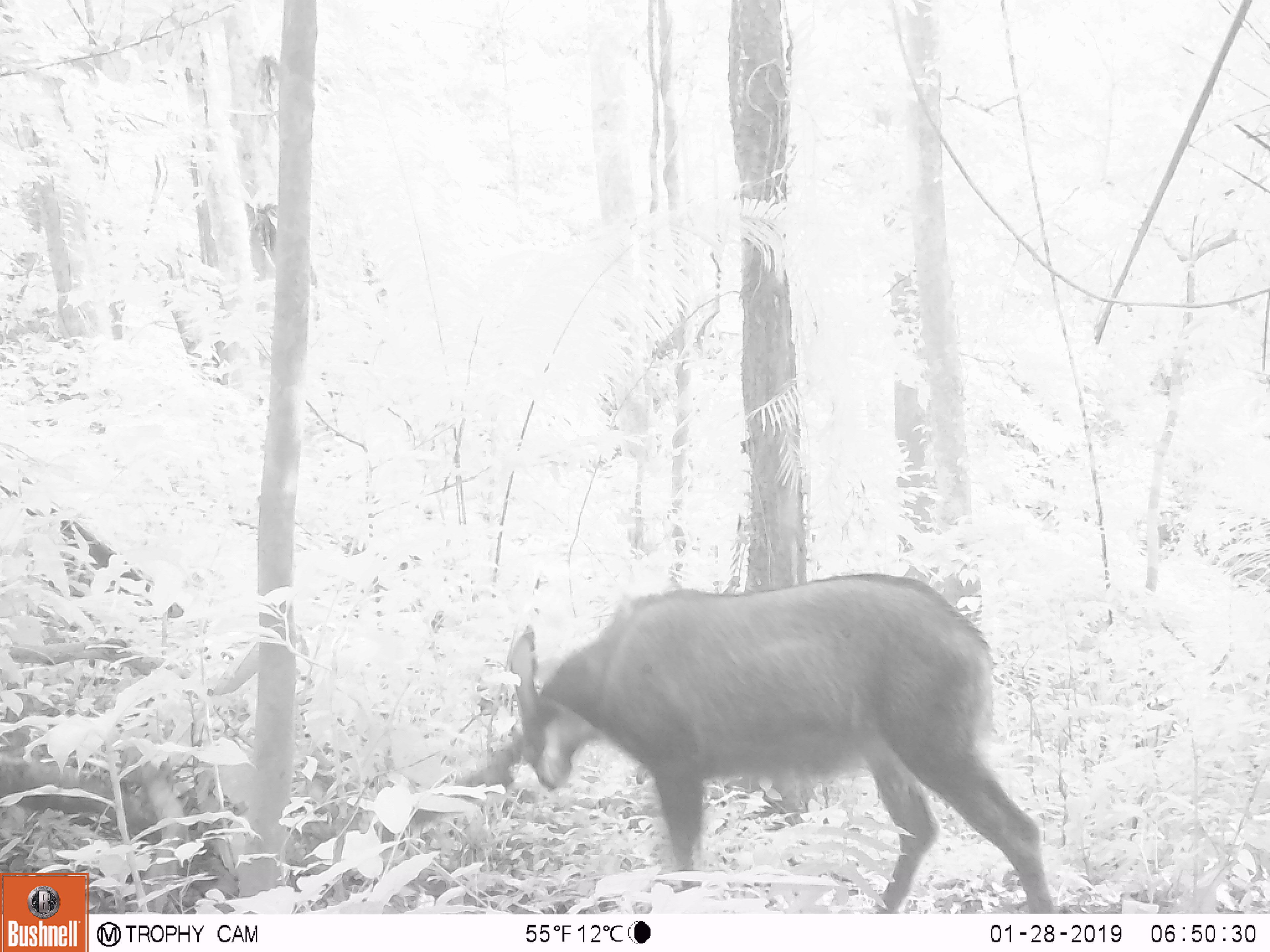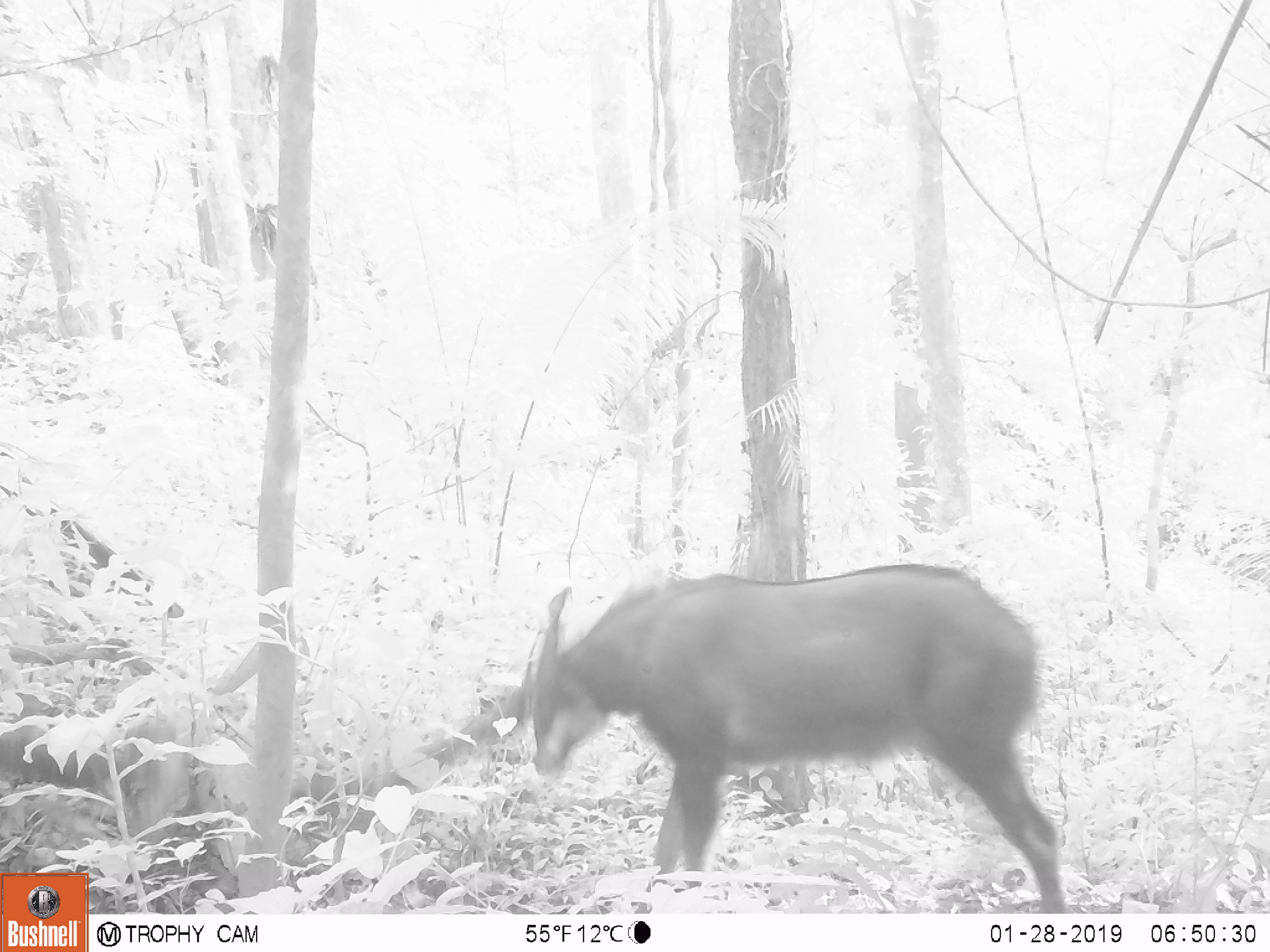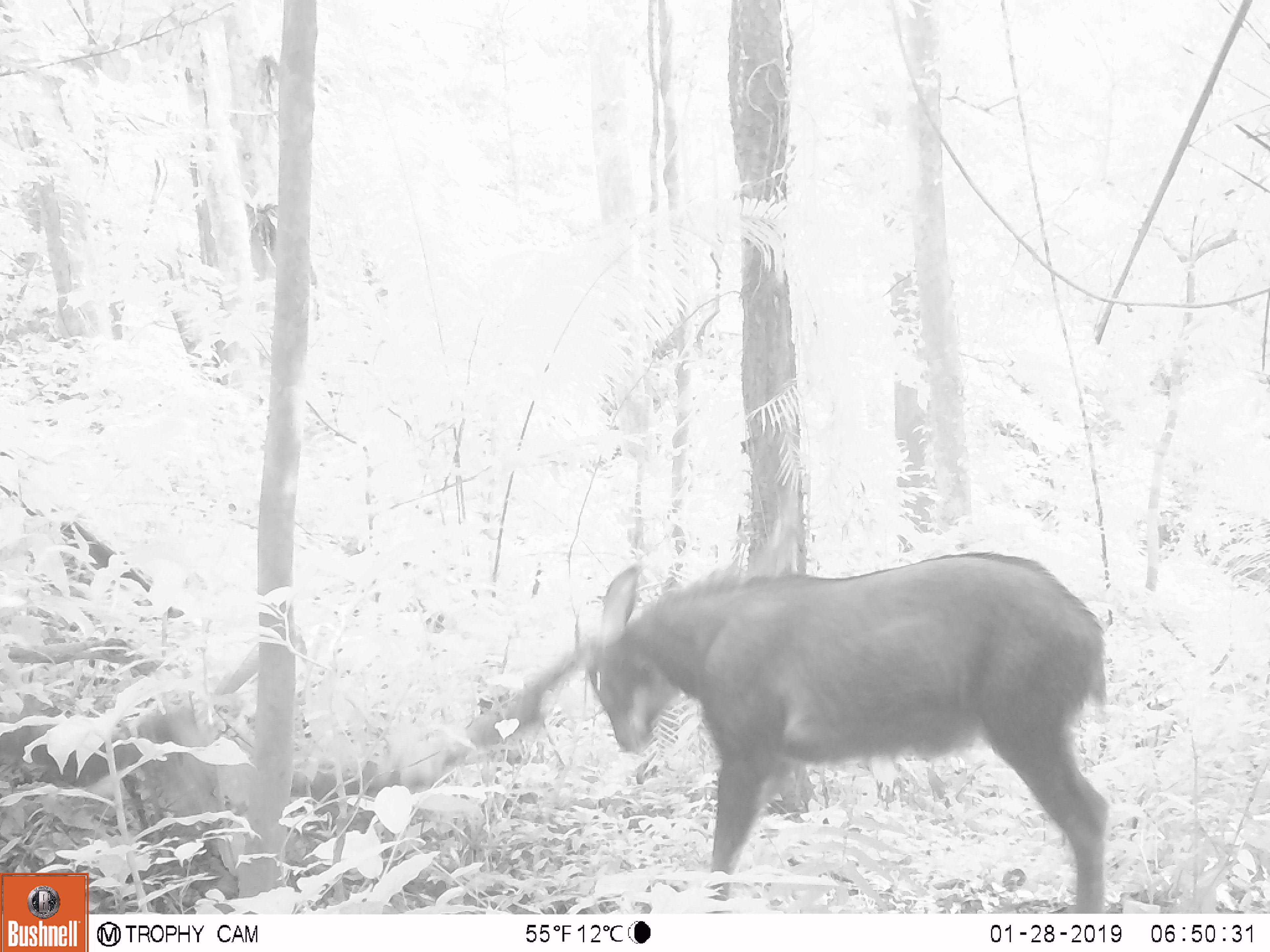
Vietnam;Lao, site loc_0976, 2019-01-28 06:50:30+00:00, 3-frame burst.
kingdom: Animalia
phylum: Chordata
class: Mammalia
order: Artiodactyla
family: Bovidae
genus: Capricornis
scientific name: Capricornis sumatraensis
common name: chinese serow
Chinese serow (Capricornis sumatraensis). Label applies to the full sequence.